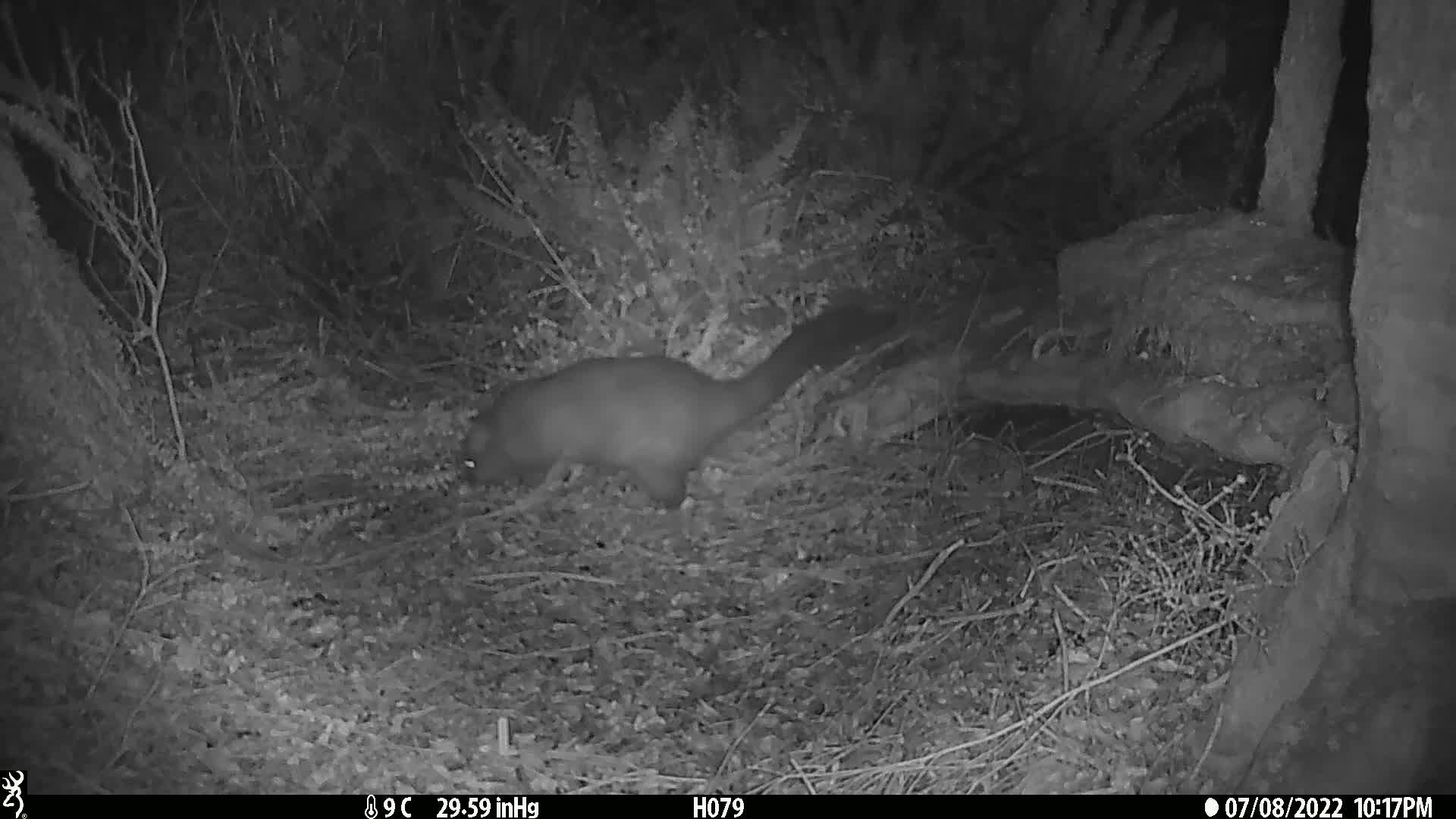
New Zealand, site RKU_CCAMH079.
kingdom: Animalia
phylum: Chordata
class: Mammalia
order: Diprotodontia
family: Phalangeridae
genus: Trichosurus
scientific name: Trichosurus vulpecula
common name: common brushtail possum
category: possum